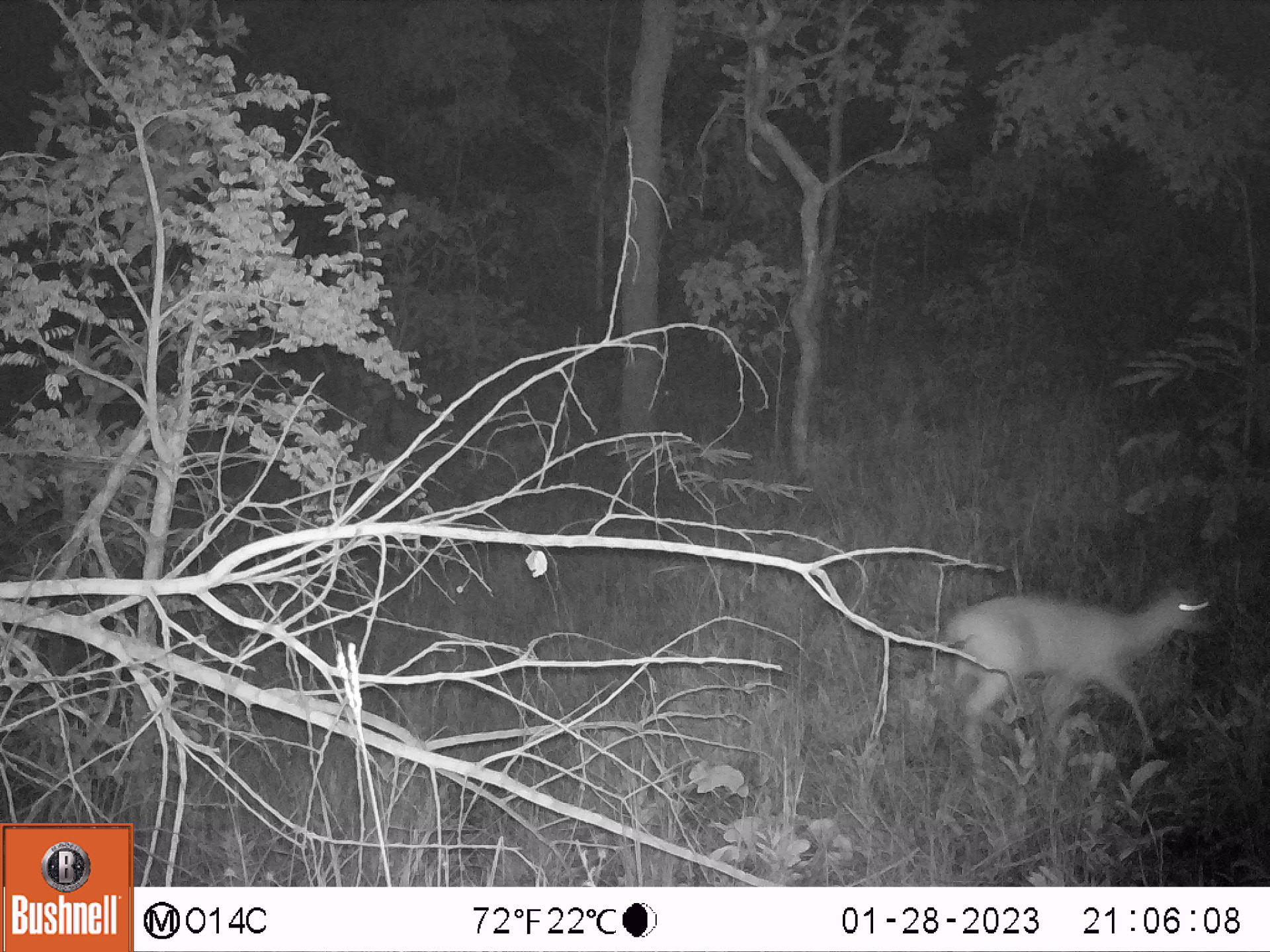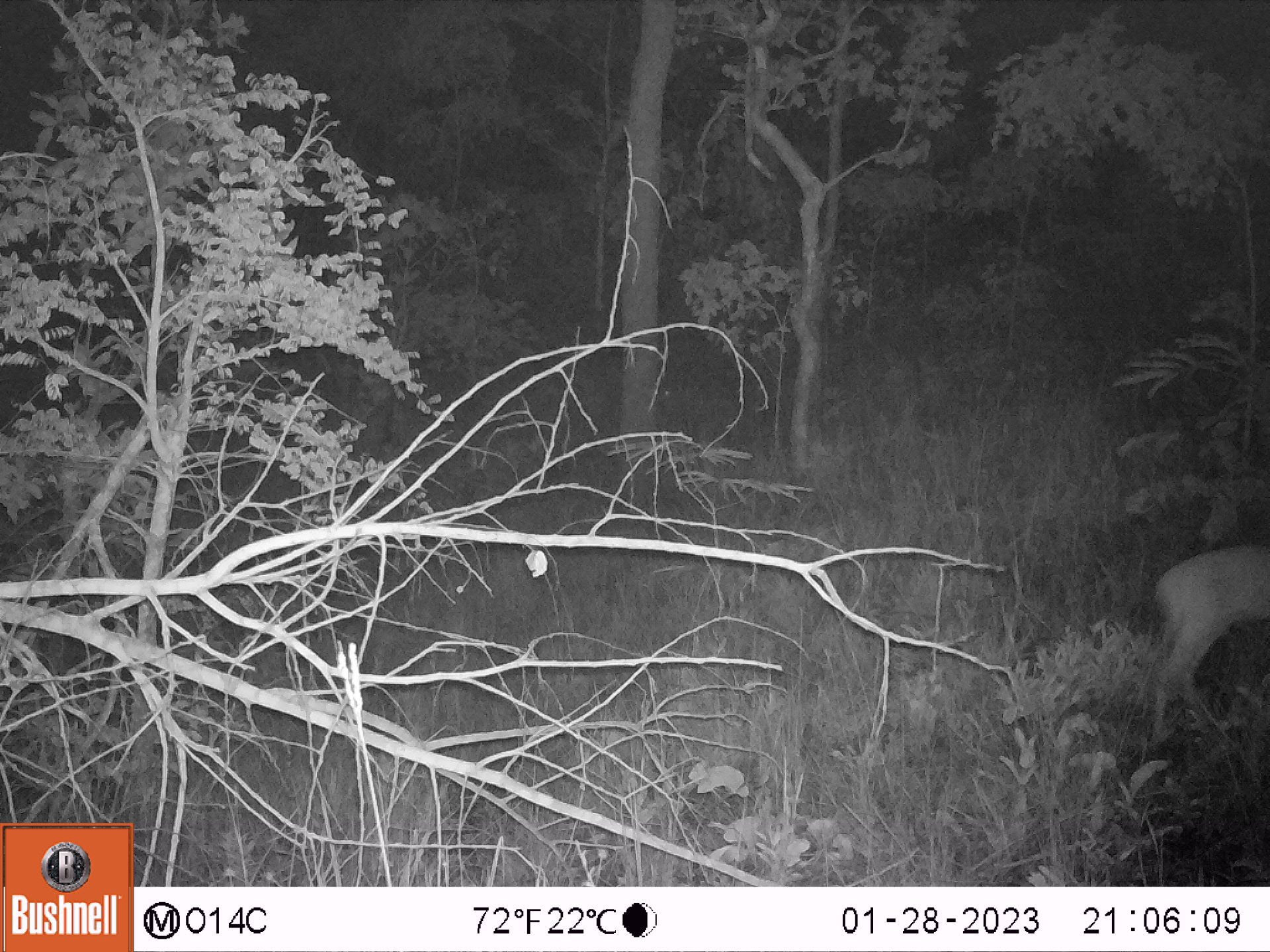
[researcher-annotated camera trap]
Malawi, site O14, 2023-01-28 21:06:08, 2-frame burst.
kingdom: Animalia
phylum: Chordata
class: Mammalia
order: Artiodactyla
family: Bovidae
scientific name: Antilopinae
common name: small antelope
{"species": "small antelope (Antilopinae)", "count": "1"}